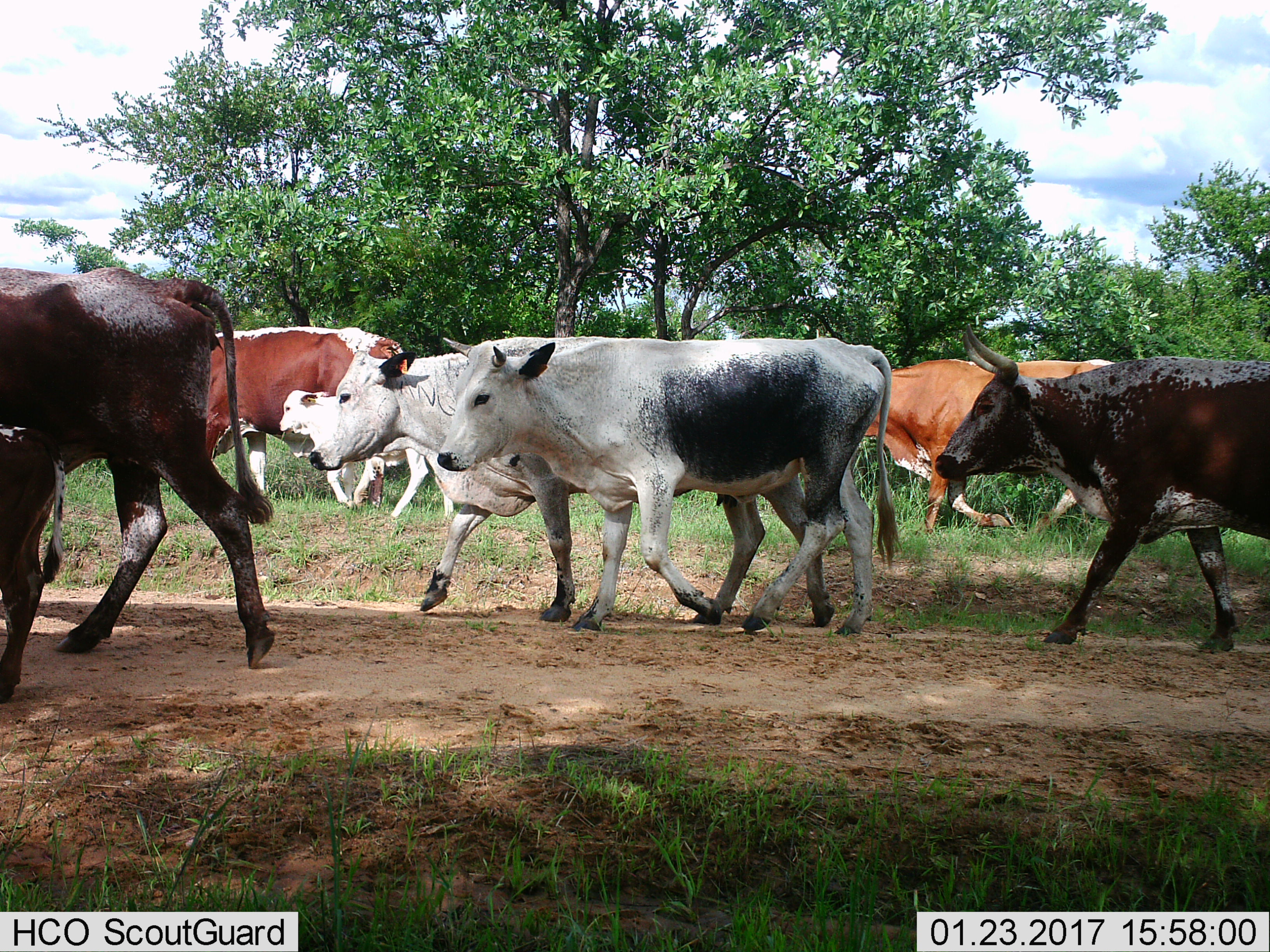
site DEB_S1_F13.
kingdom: Animalia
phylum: Chordata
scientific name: Vertebrata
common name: domestic animal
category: domesticanimal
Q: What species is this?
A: Domesticanimal (domestic animal) (Vertebrata).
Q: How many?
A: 8.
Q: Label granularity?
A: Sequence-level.